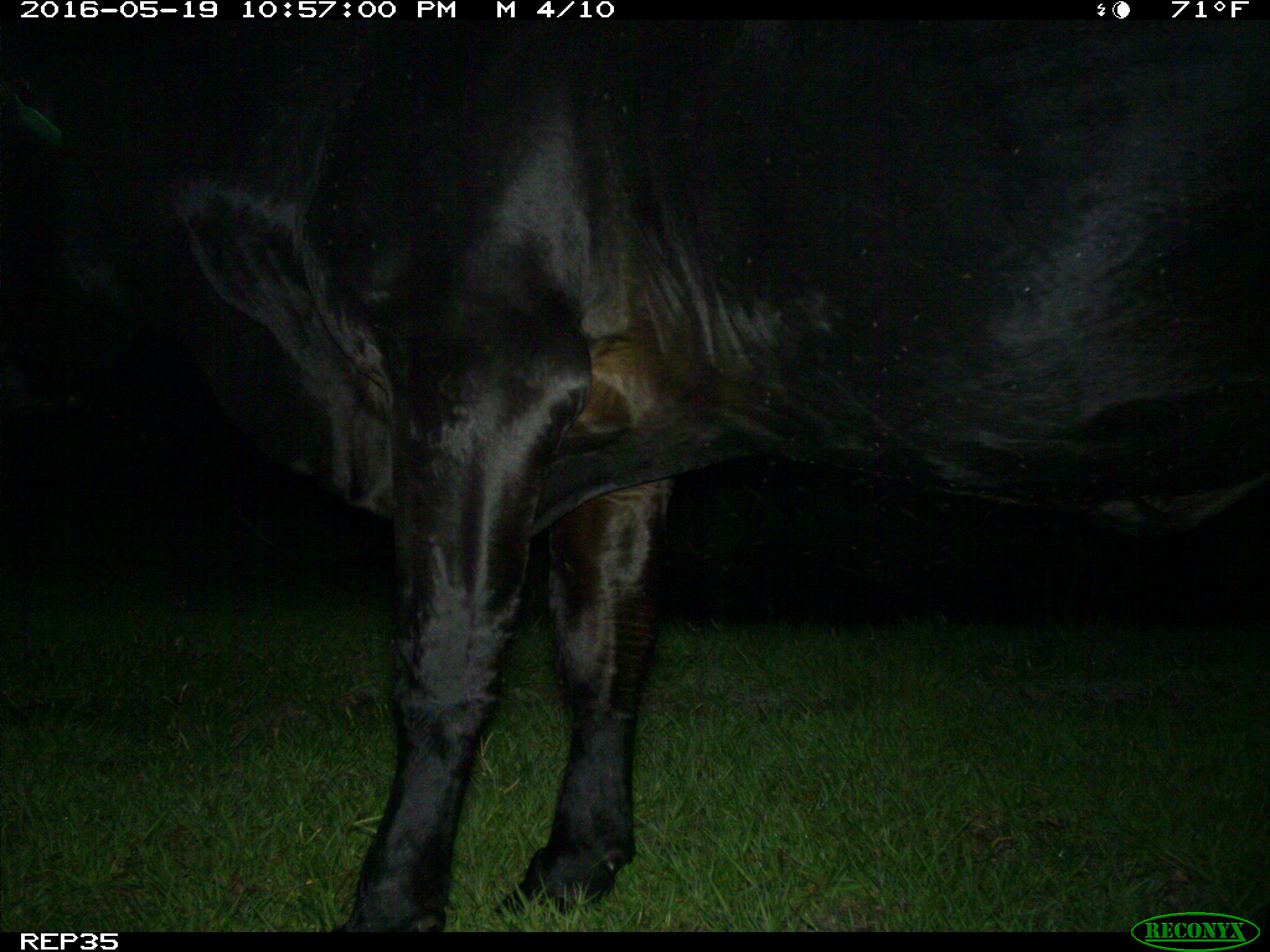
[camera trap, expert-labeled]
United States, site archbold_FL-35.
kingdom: Animalia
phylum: Chordata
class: Mammalia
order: Artiodactyla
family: Bovidae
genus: Bos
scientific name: Bos taurus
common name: domestic cow